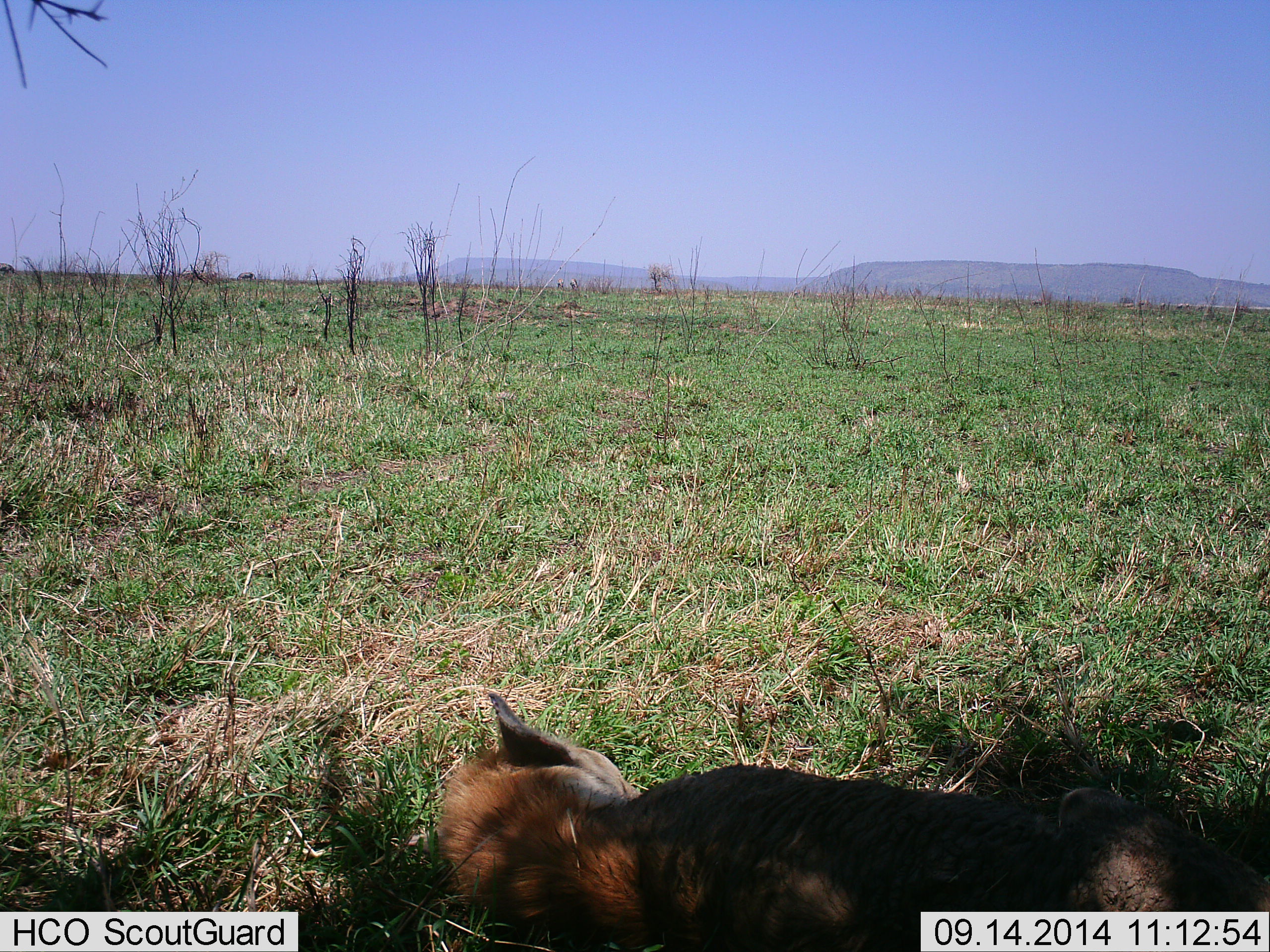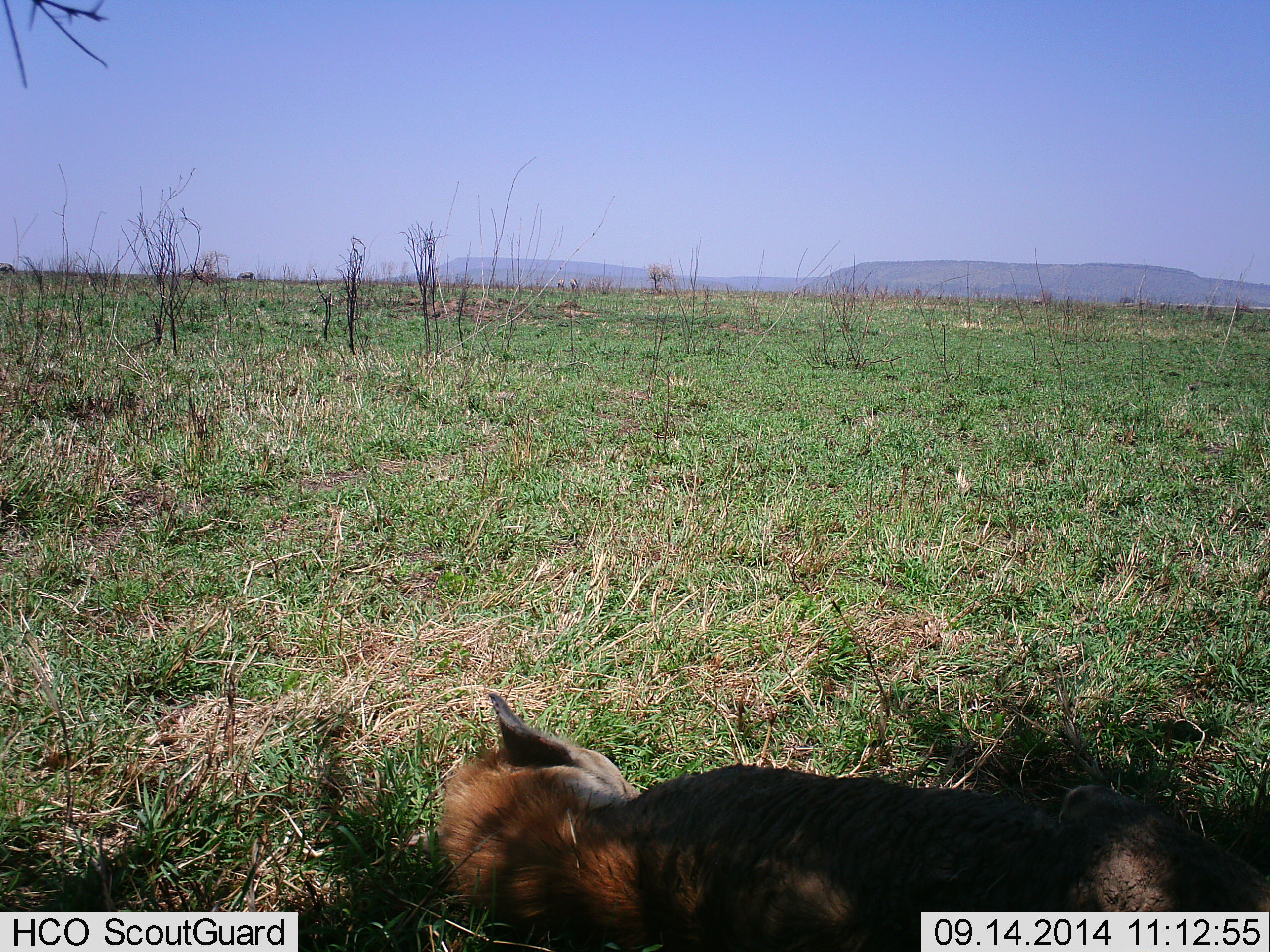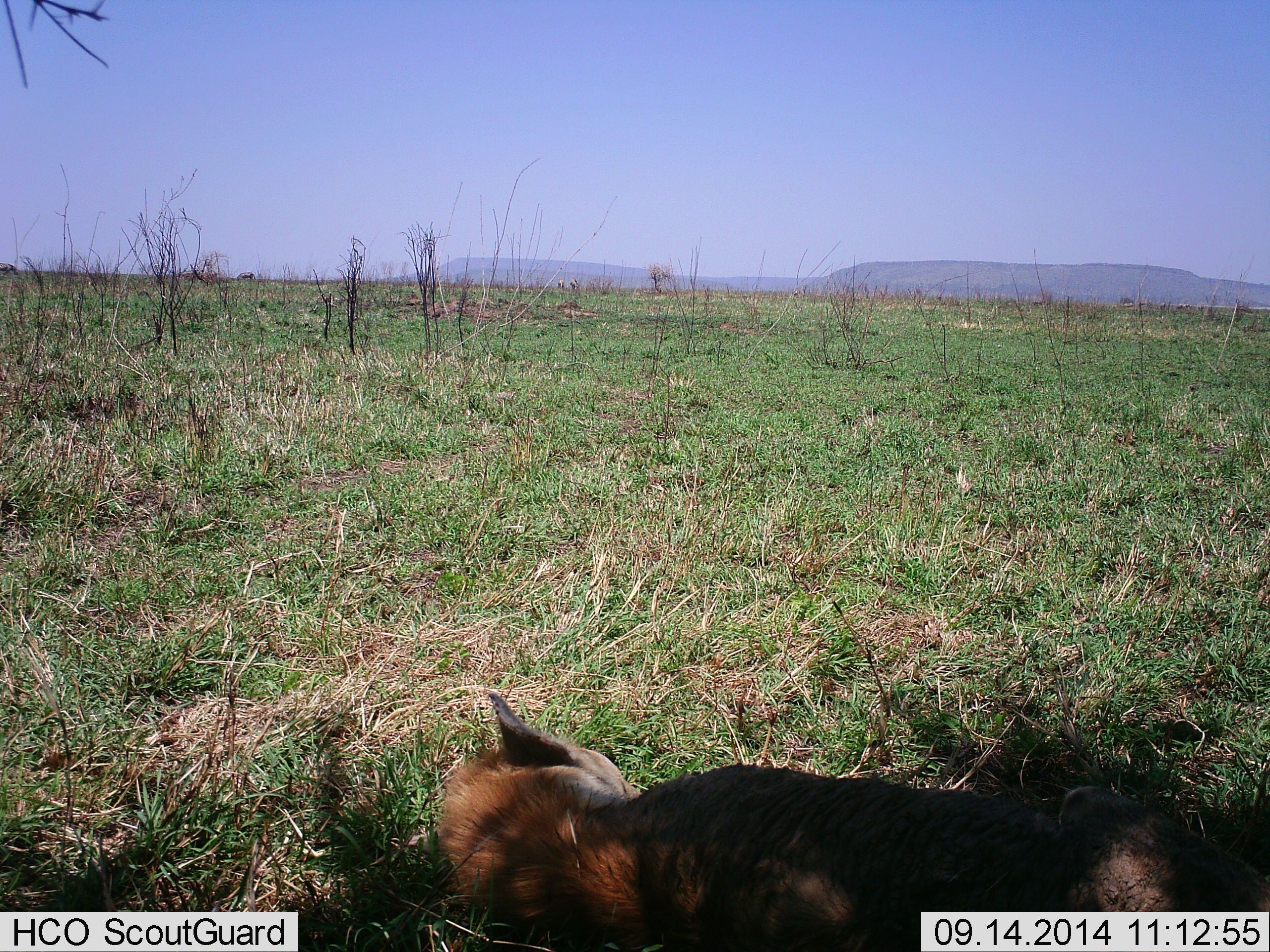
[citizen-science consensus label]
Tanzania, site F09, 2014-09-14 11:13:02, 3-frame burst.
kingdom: Animalia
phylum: Chordata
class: Mammalia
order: Carnivora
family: Hyaenidae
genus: Crocuta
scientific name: Crocuta crocuta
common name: spotted hyena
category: hyenaspotted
Hyenaspotted (spotted hyena) (Crocuta crocuta), count 1. Behavior (volunteer vote fractions): standing 0%, resting 89%, moving 11%, interacting 0%. Young present (vote fraction): 0%. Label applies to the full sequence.